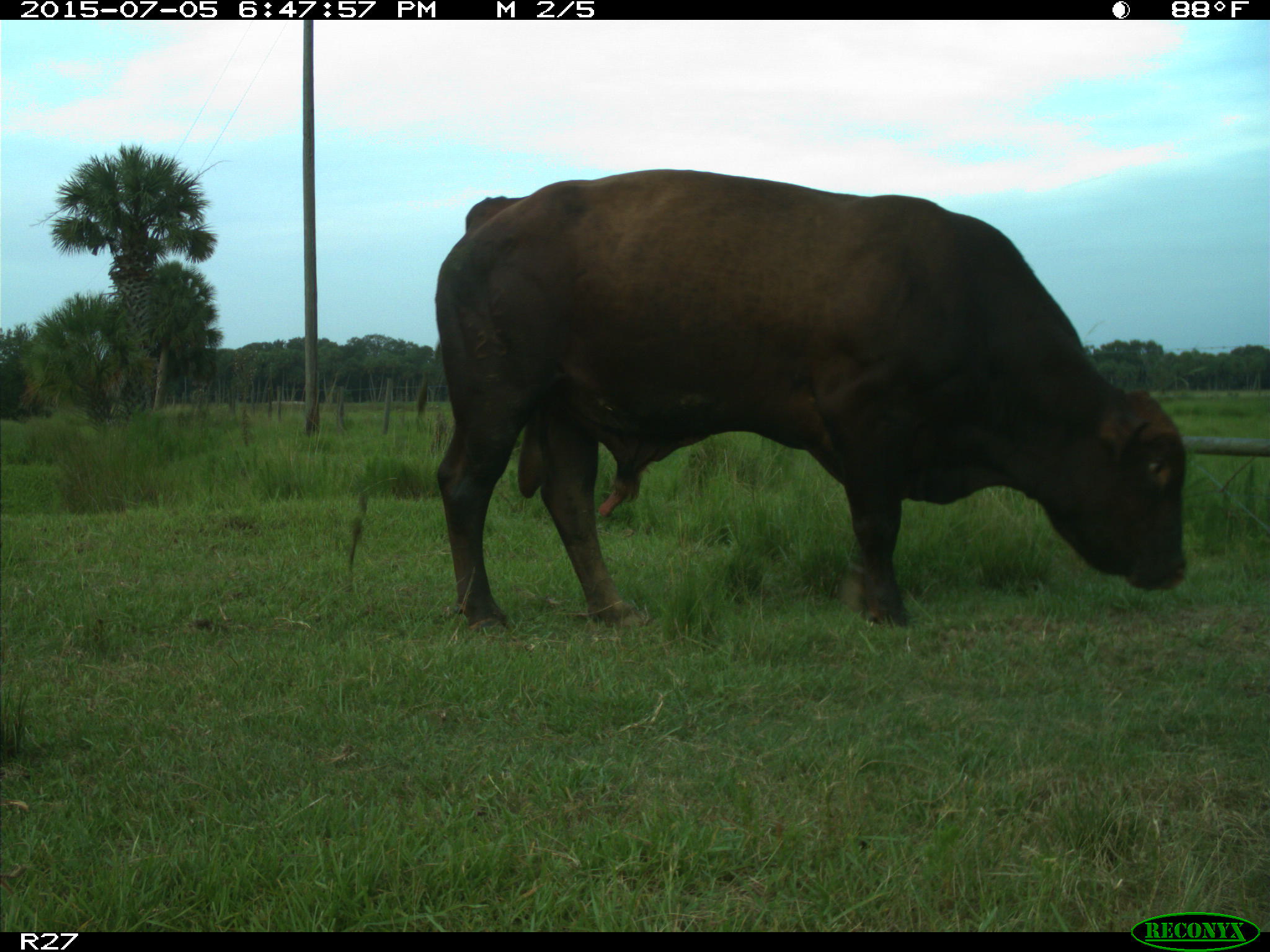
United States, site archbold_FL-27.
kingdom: Animalia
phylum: Chordata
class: Mammalia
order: Artiodactyla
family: Bovidae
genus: Bos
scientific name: Bos taurus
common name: domestic cow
Bos taurus (domestic cow).